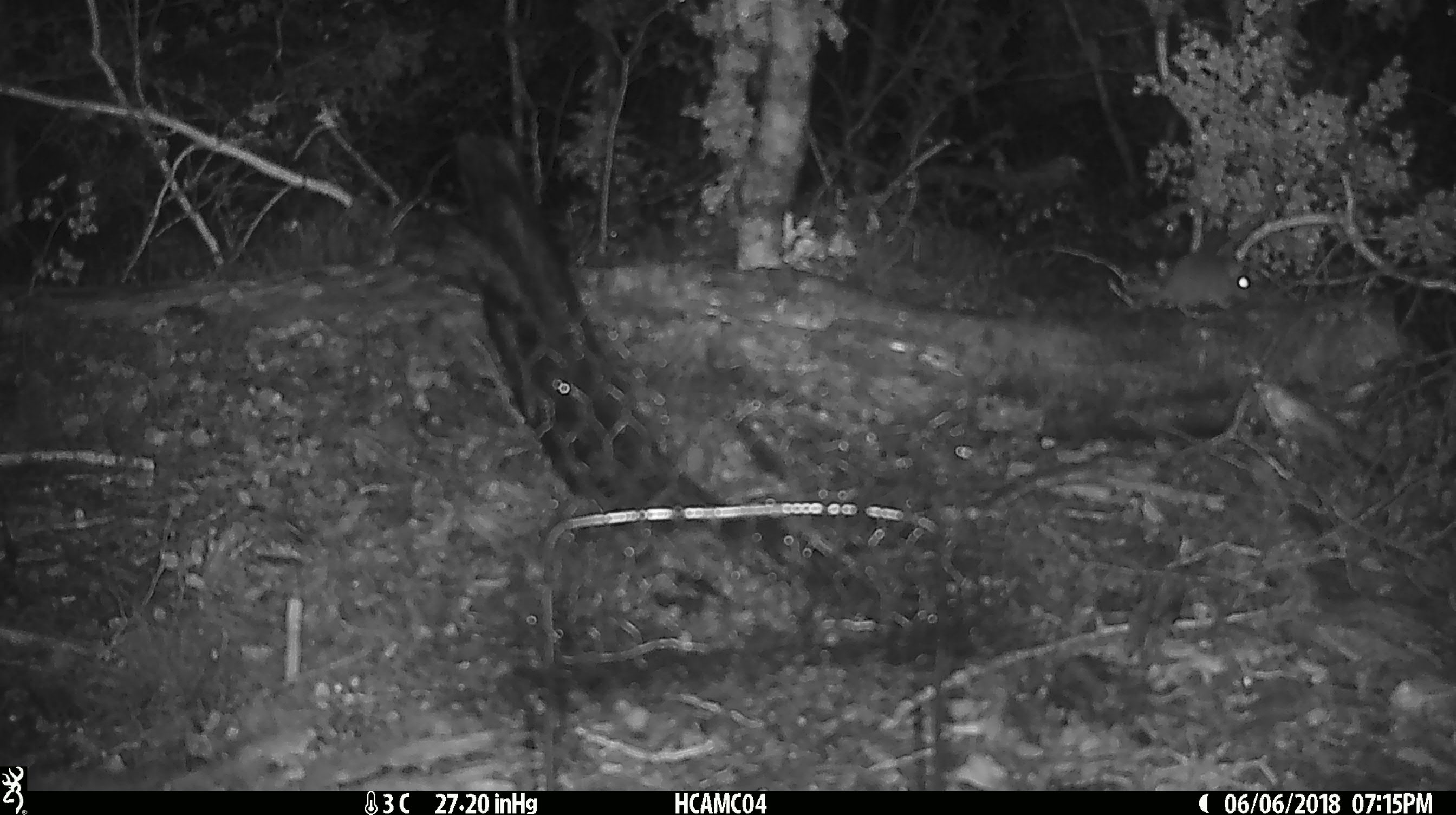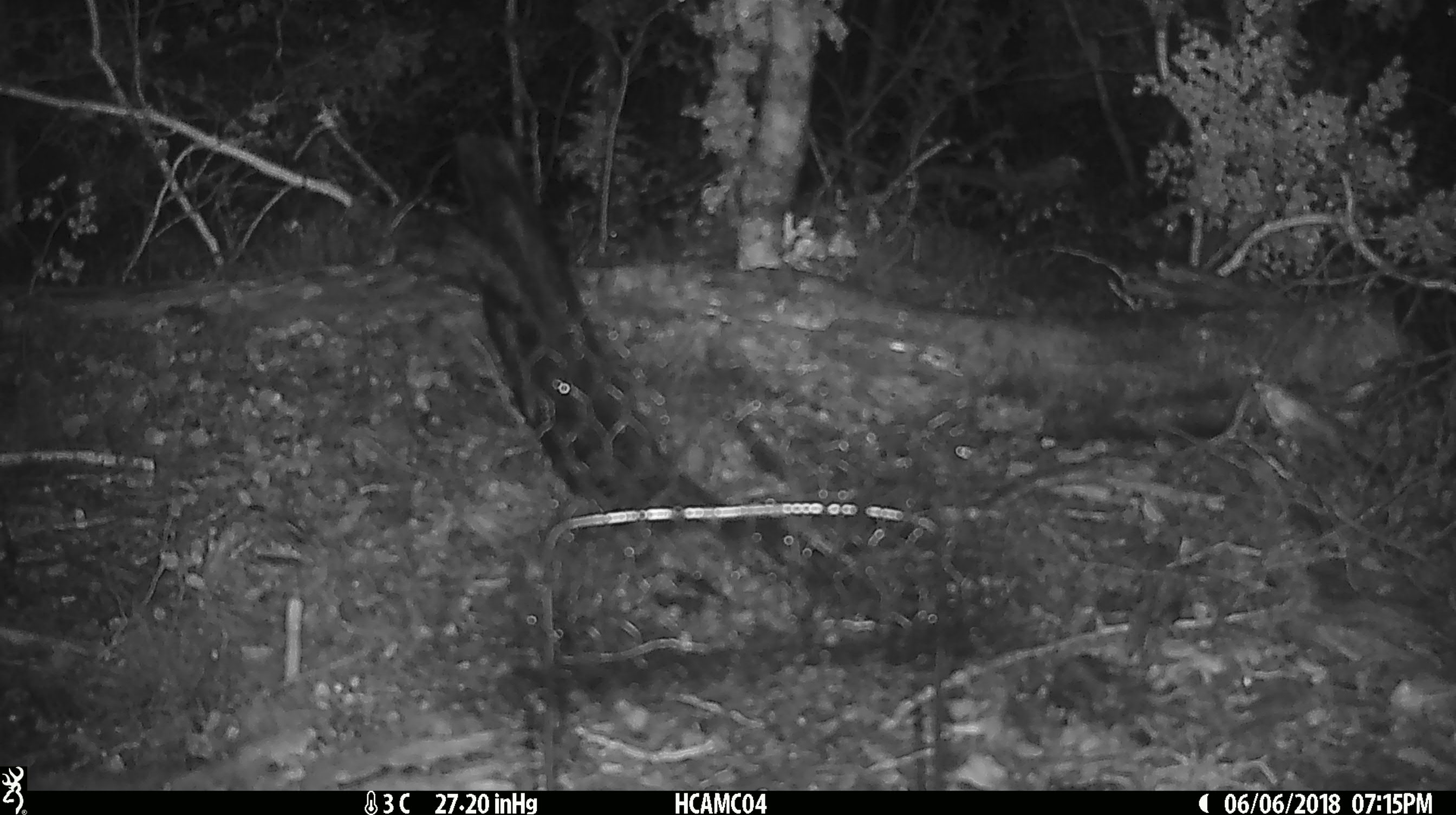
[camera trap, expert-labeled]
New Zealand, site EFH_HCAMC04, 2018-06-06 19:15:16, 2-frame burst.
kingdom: Animalia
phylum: Chordata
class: Mammalia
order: Rodentia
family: Muridae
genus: Mus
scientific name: Mus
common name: mouse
Mouse (Mus).